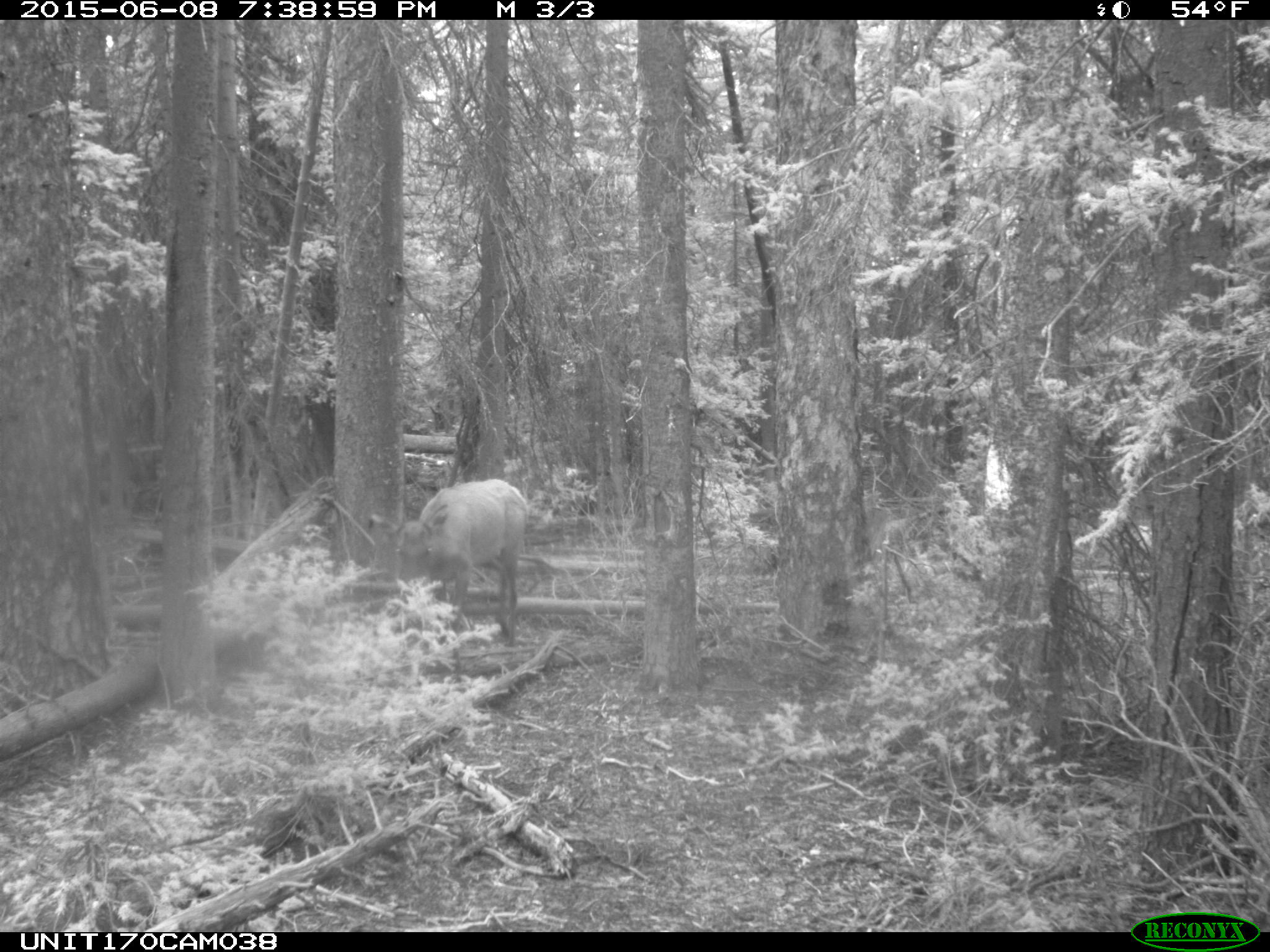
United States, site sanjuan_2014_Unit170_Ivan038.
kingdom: Animalia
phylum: Chordata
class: Mammalia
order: Artiodactyla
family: Cervidae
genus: Cervus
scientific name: Cervus elaphus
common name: red deer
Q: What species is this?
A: Cervus elaphus (red deer).